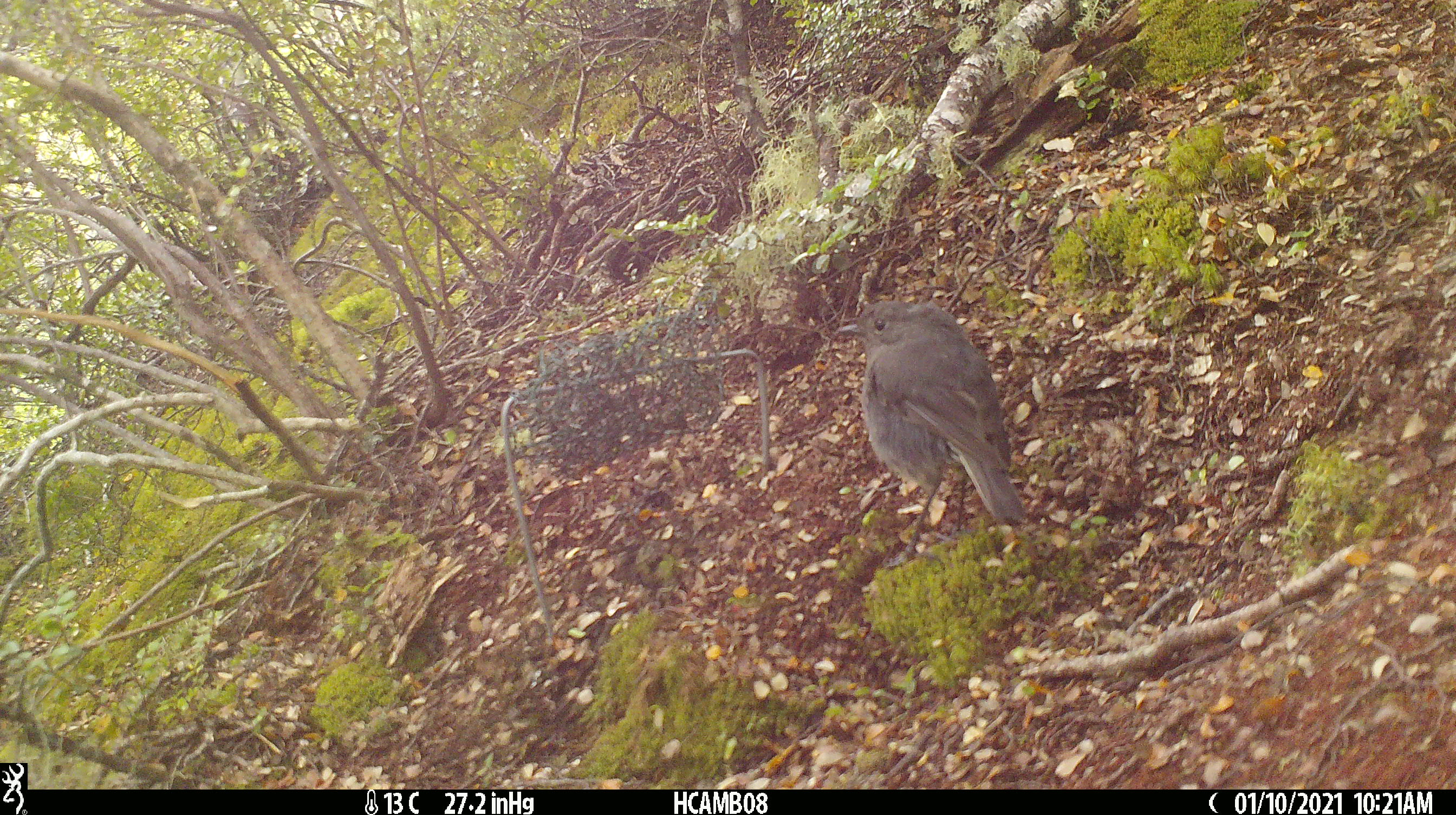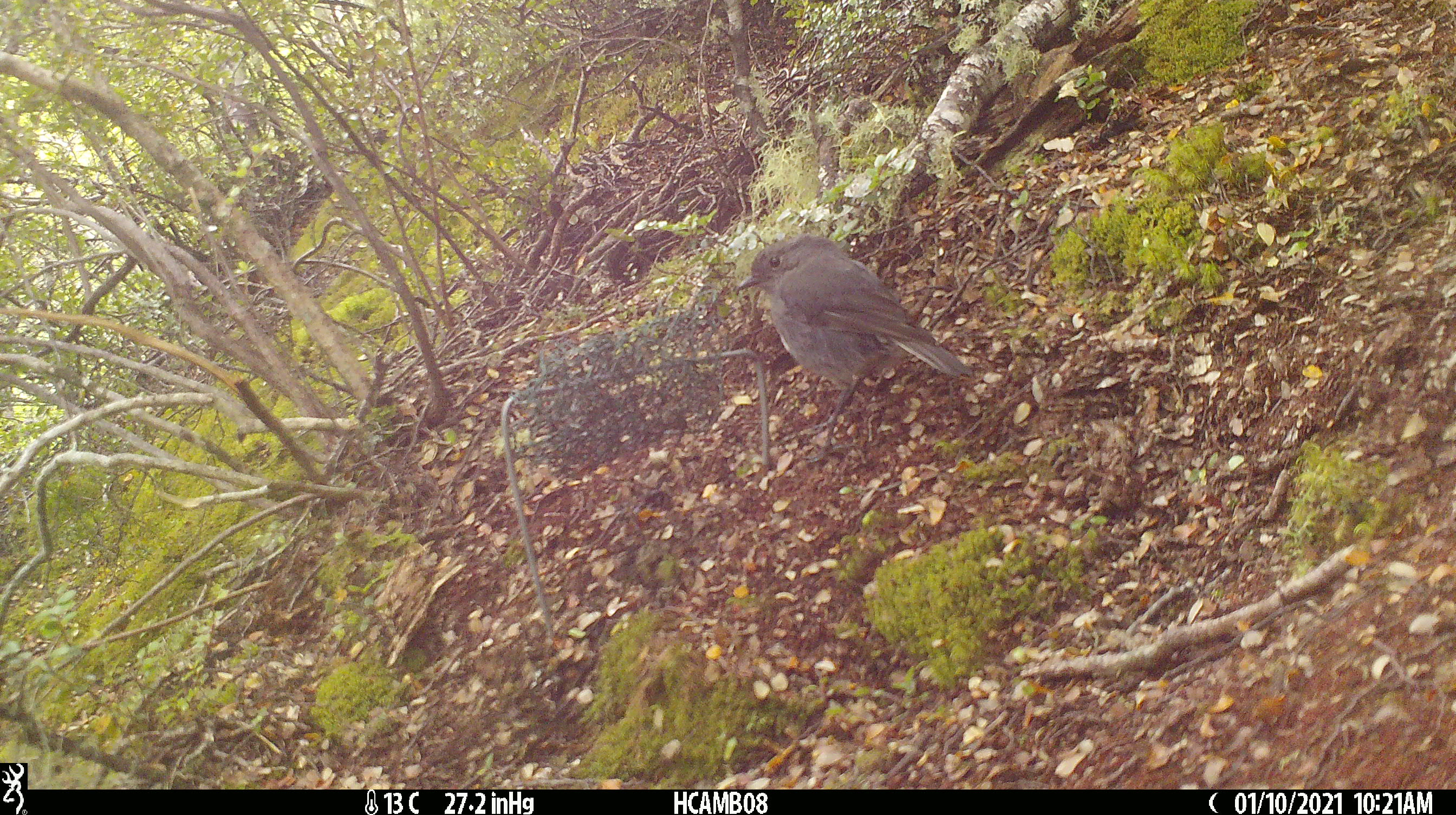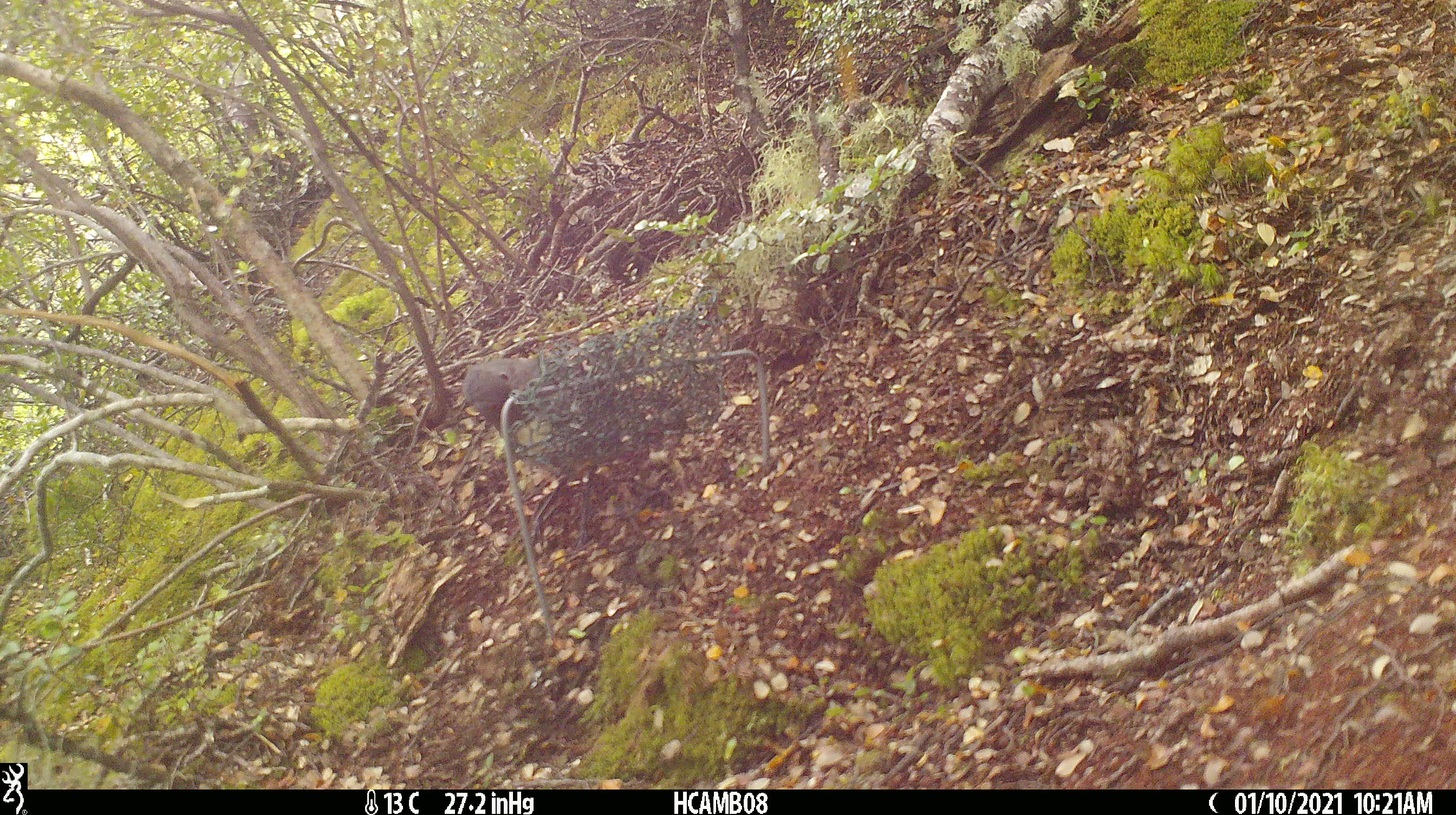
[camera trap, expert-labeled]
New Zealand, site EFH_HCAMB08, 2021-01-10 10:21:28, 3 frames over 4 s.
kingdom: Animalia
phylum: Chordata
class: Aves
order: Passeriformes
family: Petroicidae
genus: Petroica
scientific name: Petroica australis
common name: new zealand robin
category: robin